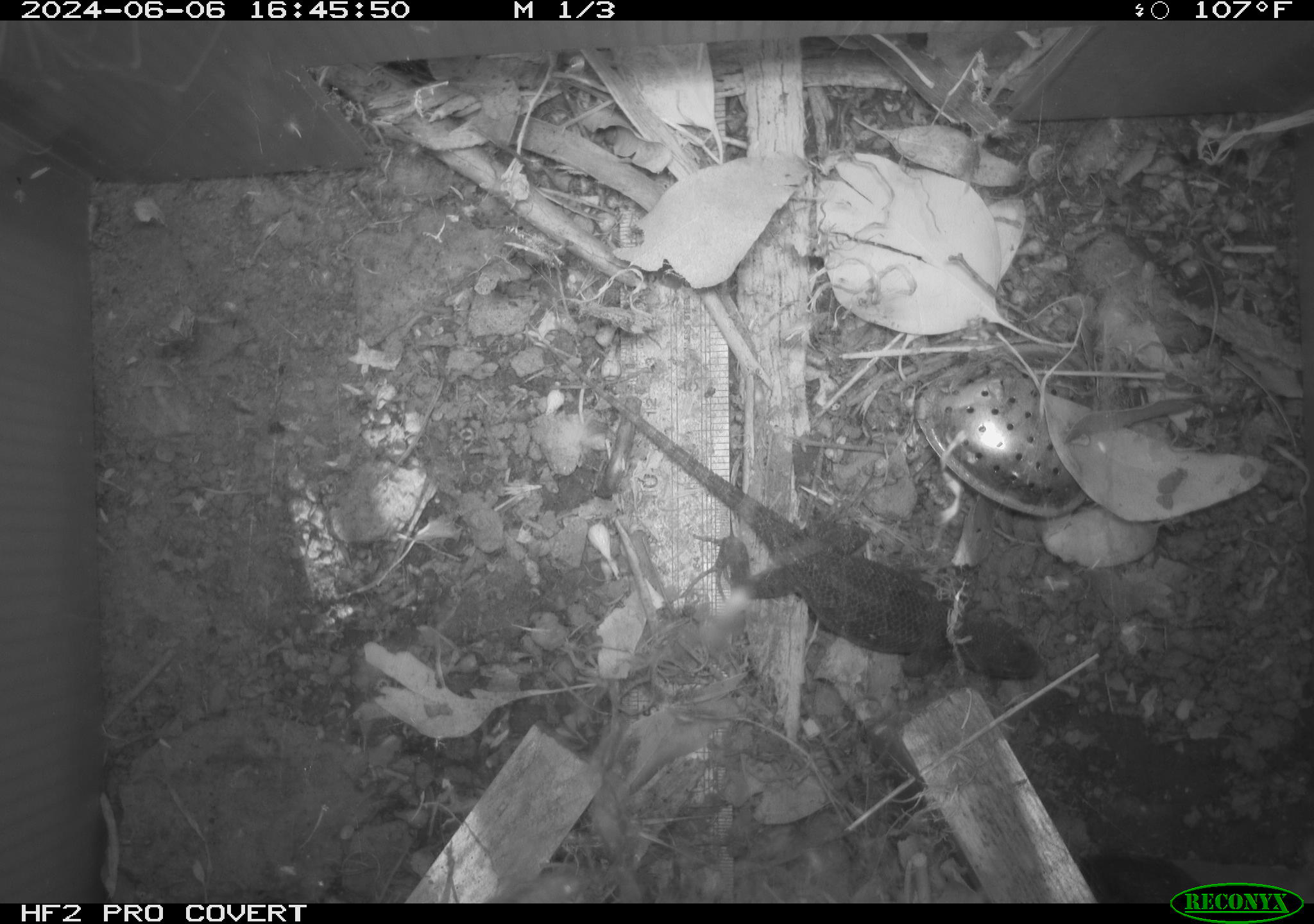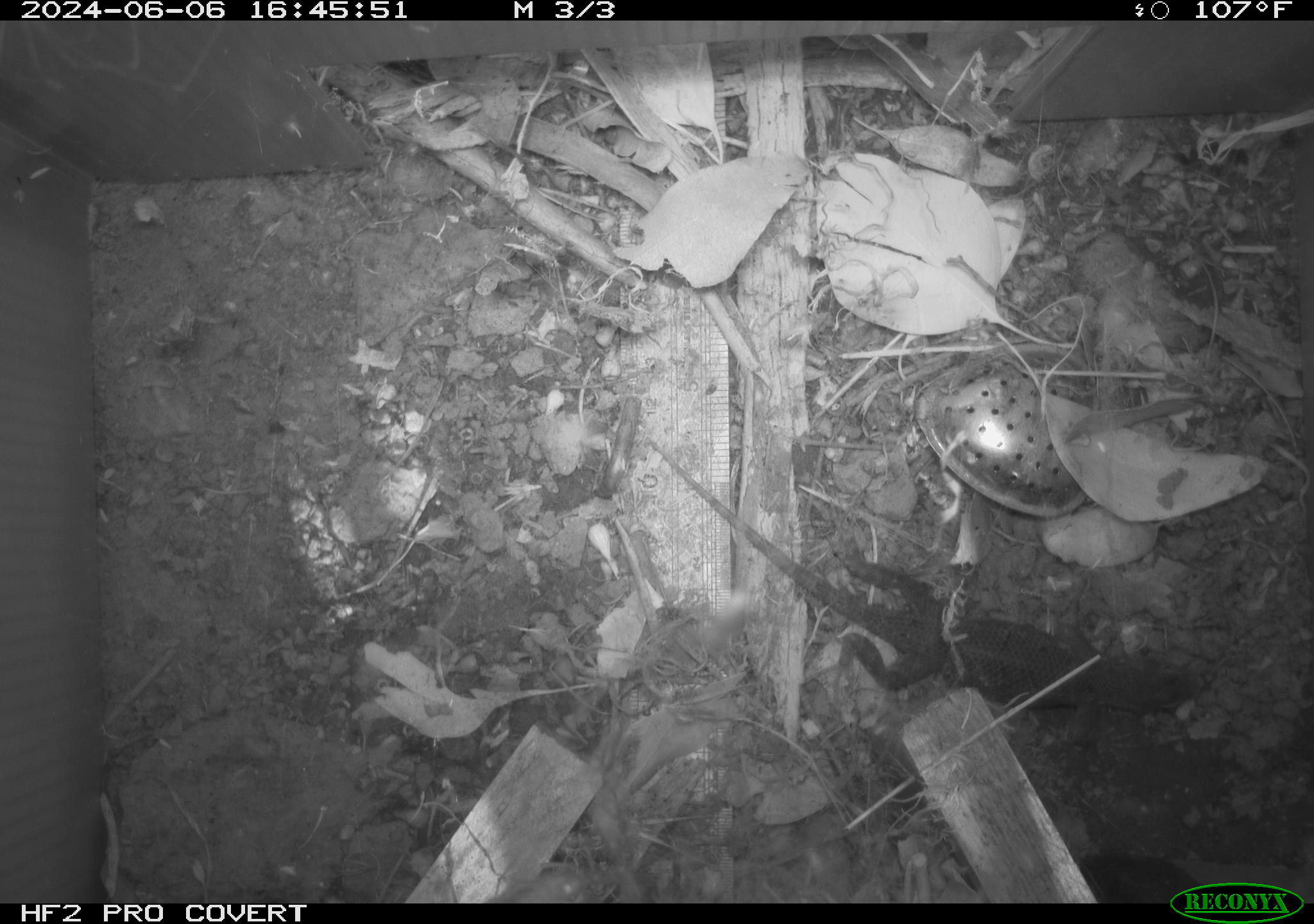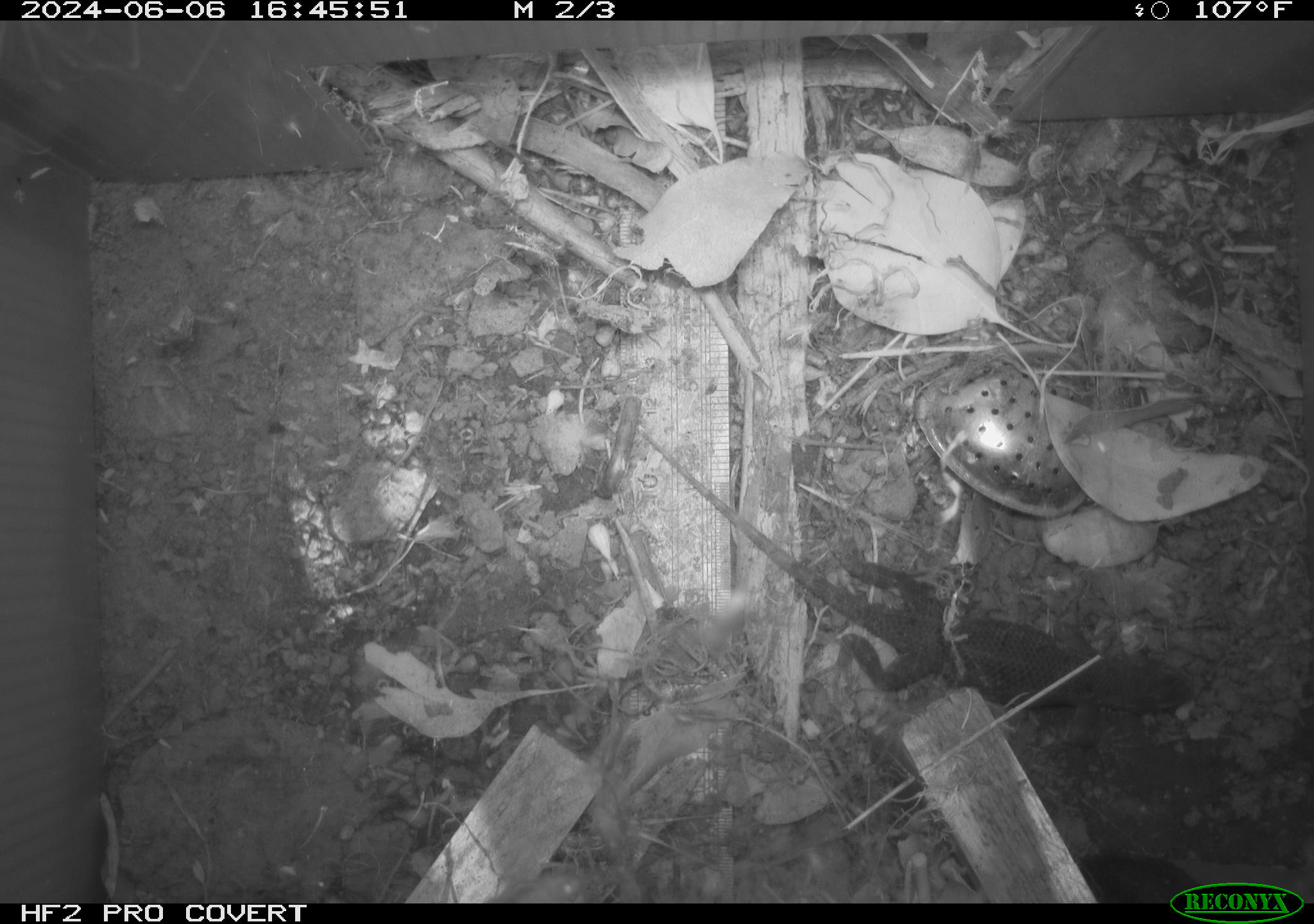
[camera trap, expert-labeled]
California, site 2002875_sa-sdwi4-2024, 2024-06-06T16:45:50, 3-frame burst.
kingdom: Animalia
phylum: Chordata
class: Reptilia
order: Squamata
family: Phrynosomatidae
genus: Sceloporus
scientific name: Sceloporus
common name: spiny lizards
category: sceloporus species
Sceloporus species (spiny lizards) (Sceloporus).